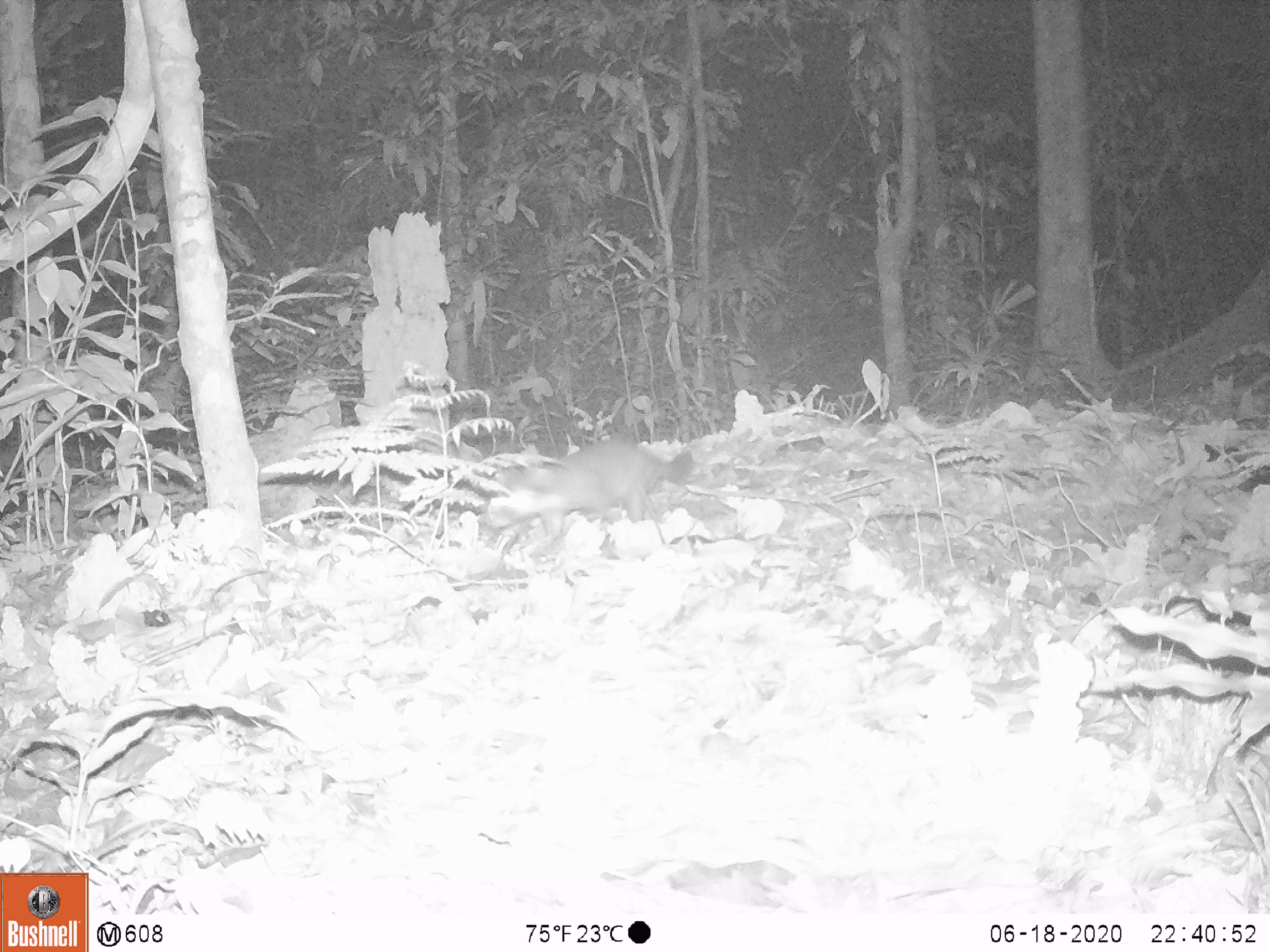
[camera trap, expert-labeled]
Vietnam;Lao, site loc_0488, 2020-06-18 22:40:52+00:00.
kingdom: Animalia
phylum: Chordata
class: Mammalia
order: Carnivora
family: Mustelidae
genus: Melogale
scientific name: Melogale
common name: ferret badger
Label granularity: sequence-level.